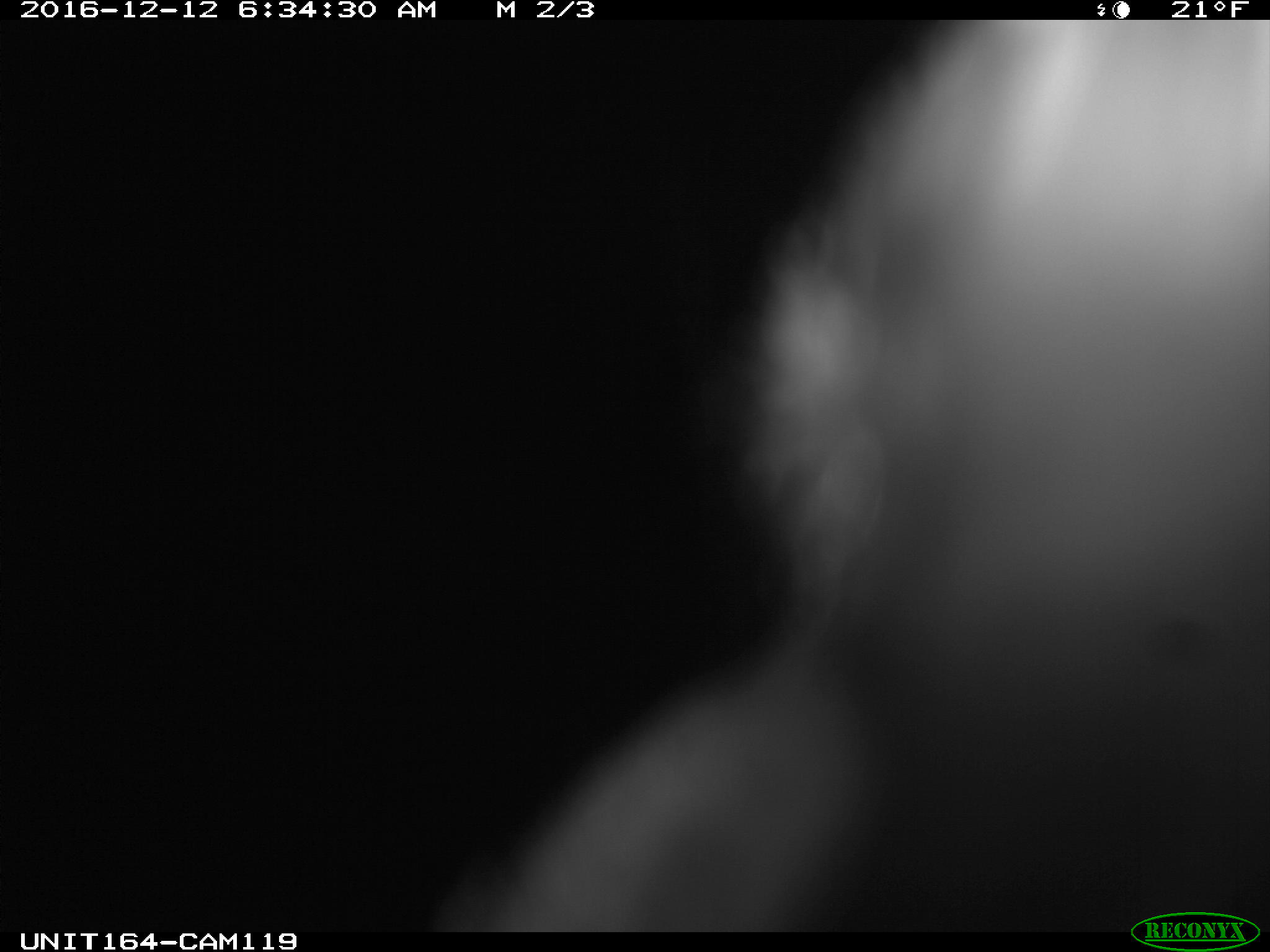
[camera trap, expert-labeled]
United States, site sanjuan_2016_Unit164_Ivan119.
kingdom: Animalia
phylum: Chordata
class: Mammalia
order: Artiodactyla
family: Cervidae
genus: Cervus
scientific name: Cervus elaphus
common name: red deer